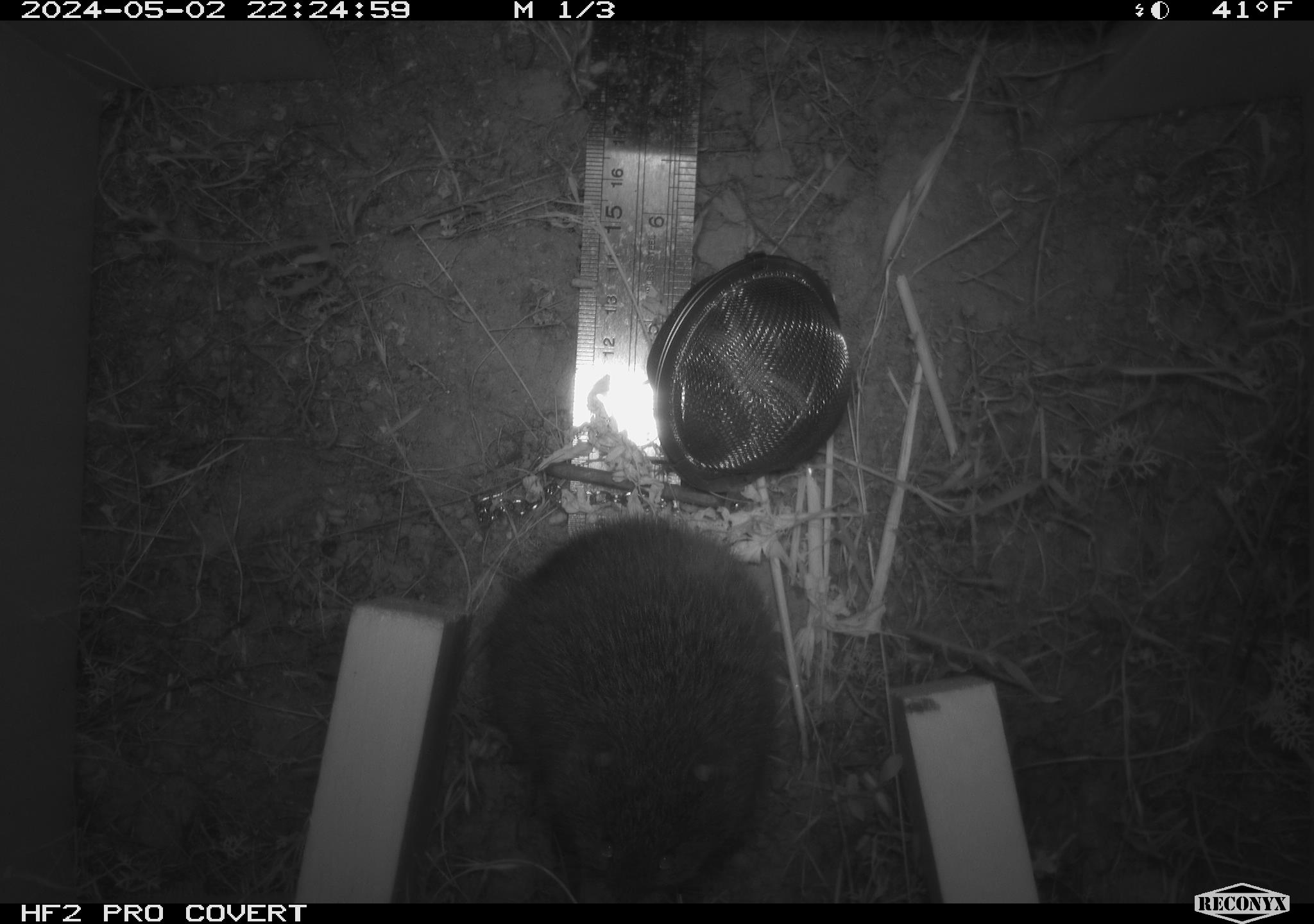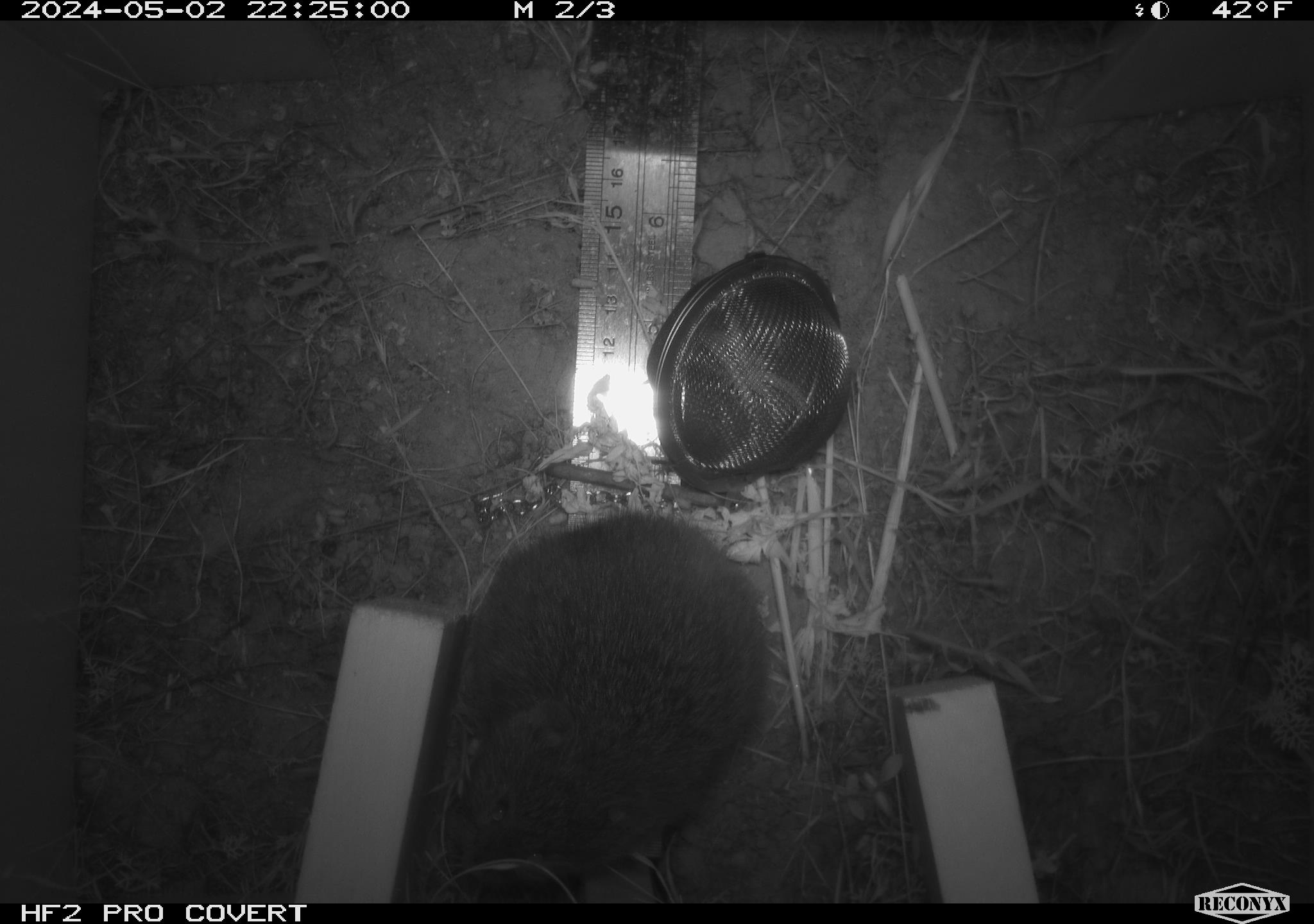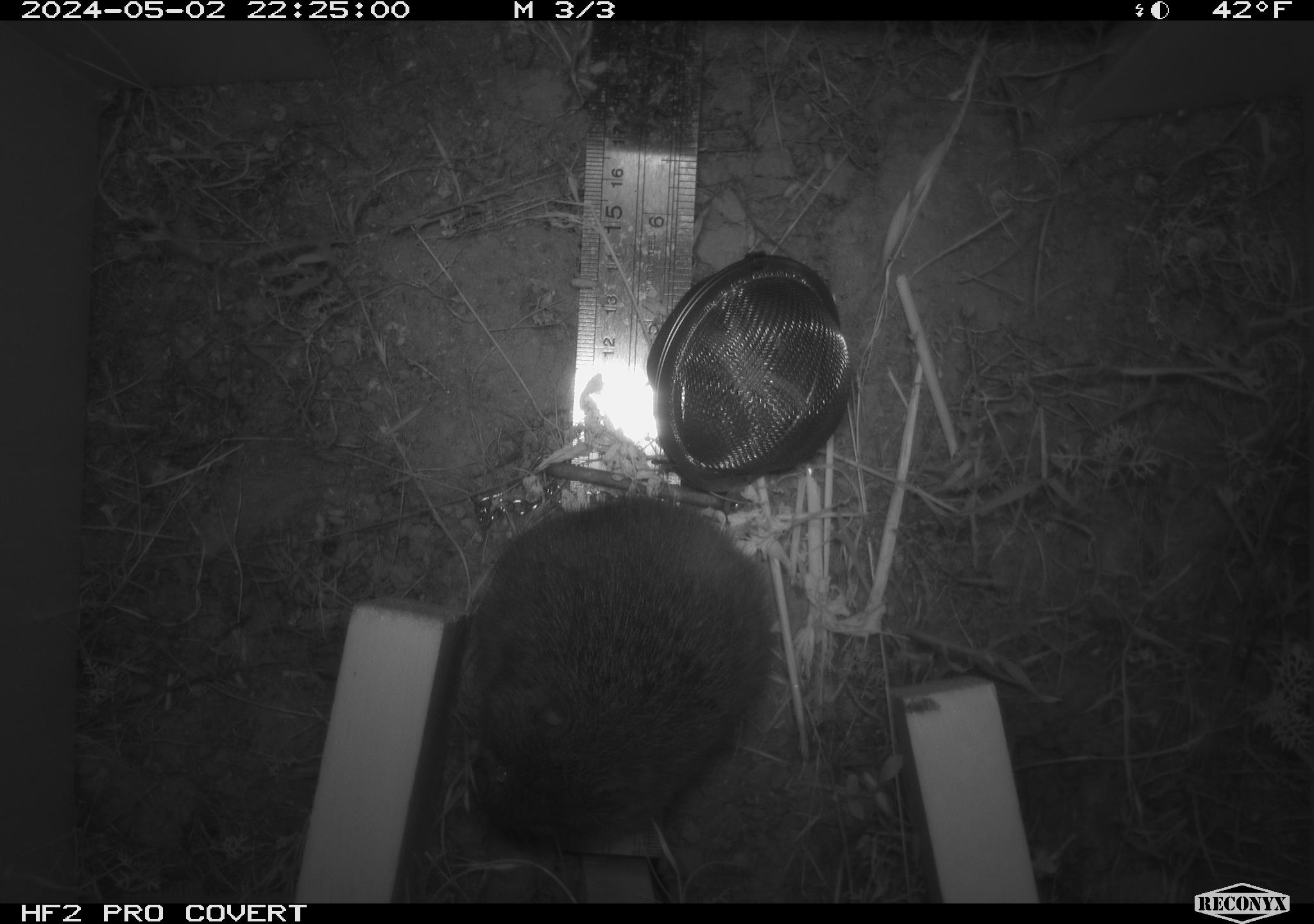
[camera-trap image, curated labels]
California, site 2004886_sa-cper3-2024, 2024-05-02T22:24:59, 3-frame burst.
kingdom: Animalia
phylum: Chordata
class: Mammalia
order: Rodentia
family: Cricetidae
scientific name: Arvicolinae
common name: voles, lemmings, and muskrats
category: arvicolinae subfamily